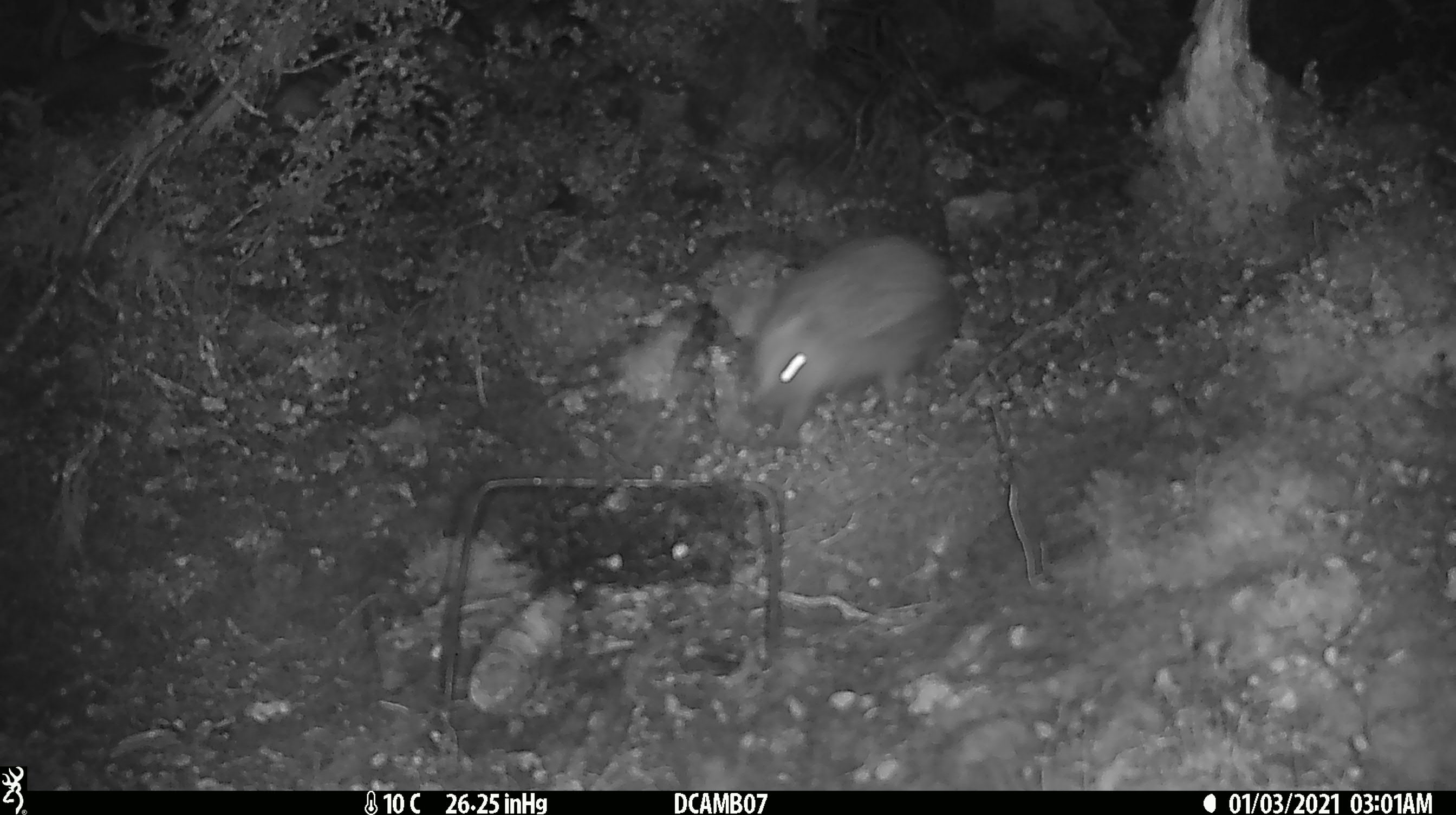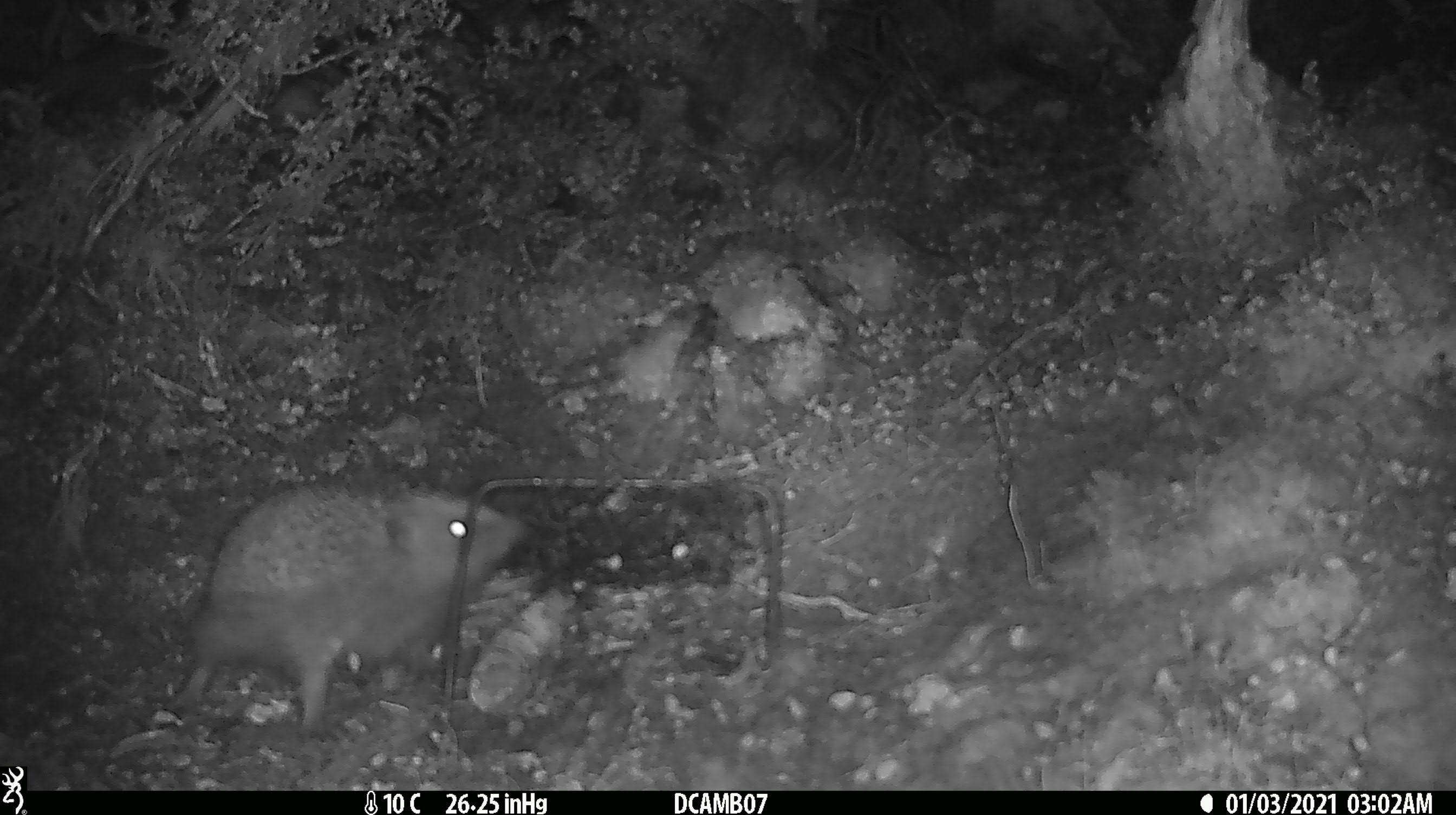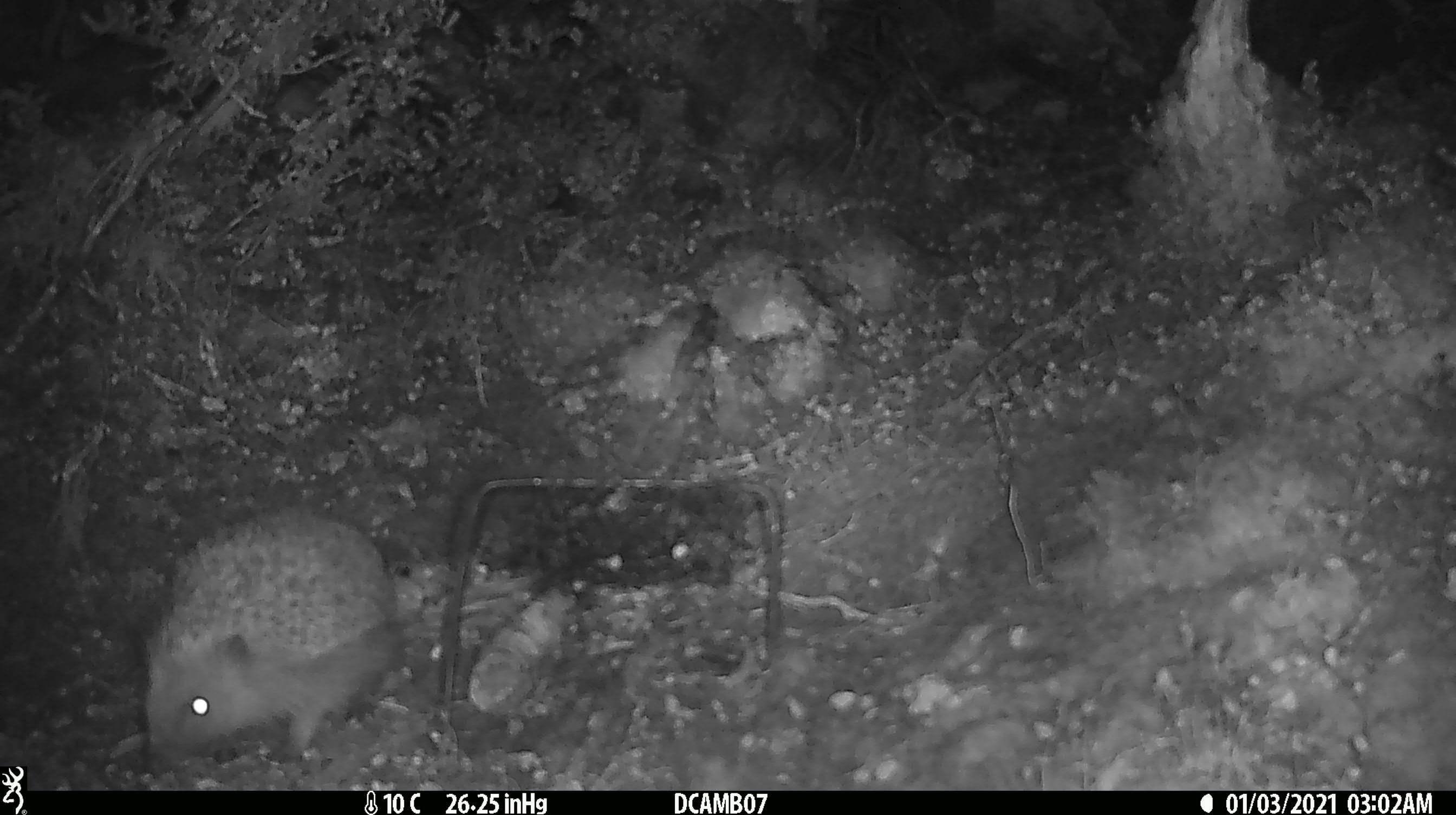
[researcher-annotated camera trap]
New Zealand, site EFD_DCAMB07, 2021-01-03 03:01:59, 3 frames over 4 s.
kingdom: Animalia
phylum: Chordata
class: Mammalia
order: Eulipotyphla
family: Erinaceidae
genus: Erinaceus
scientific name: Erinaceus europaeus europaeus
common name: european hedgehog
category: hedgehog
Hedgehog (european hedgehog) (Erinaceus europaeus europaeus).